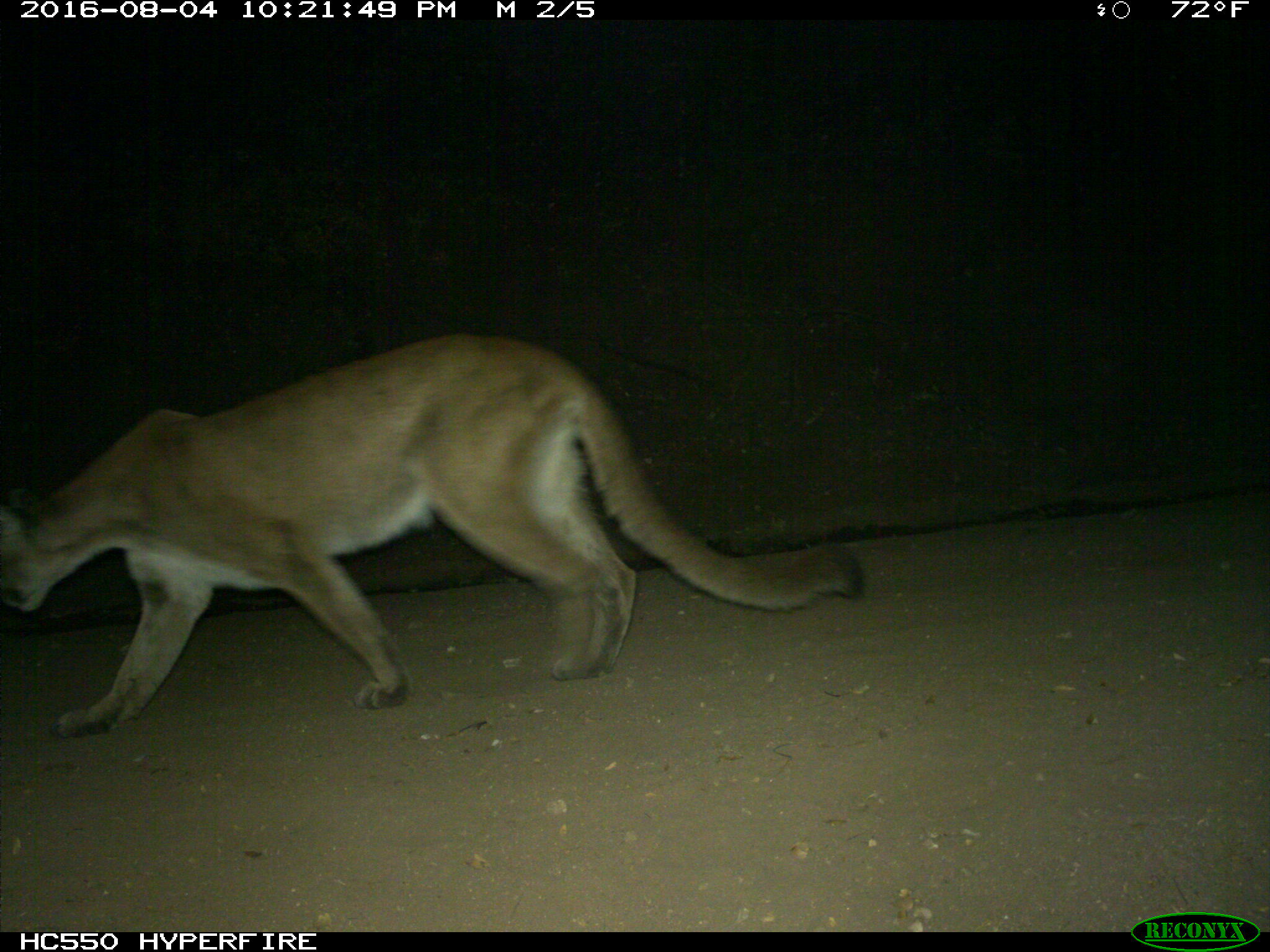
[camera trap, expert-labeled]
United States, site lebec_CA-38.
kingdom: Animalia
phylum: Chordata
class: Mammalia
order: Carnivora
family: Felidae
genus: Puma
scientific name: Puma concolor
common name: mountain lion